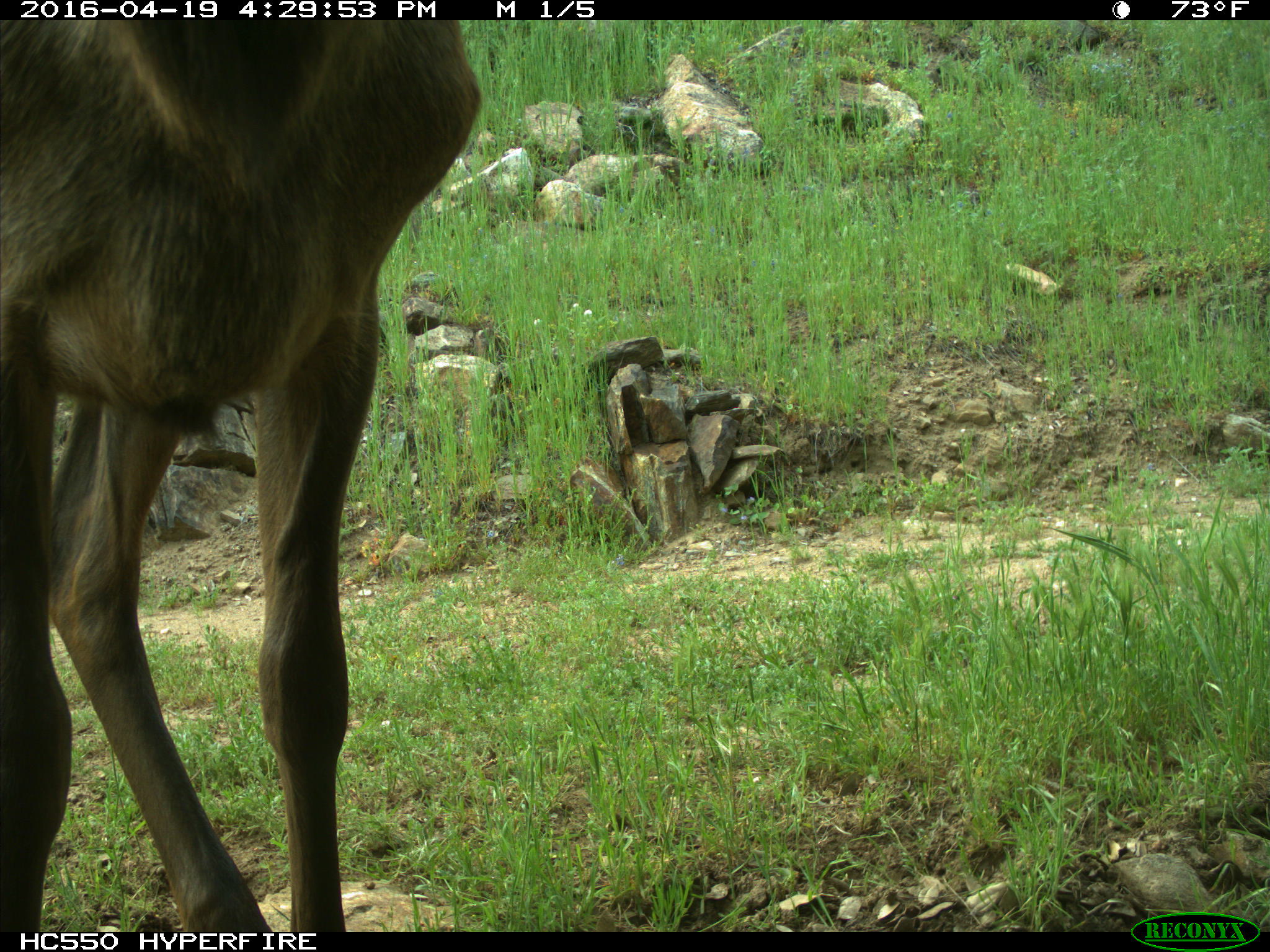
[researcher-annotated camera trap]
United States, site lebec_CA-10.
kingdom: Animalia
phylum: Chordata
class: Mammalia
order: Artiodactyla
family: Cervidae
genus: Cervus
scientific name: Cervus canadensis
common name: elk